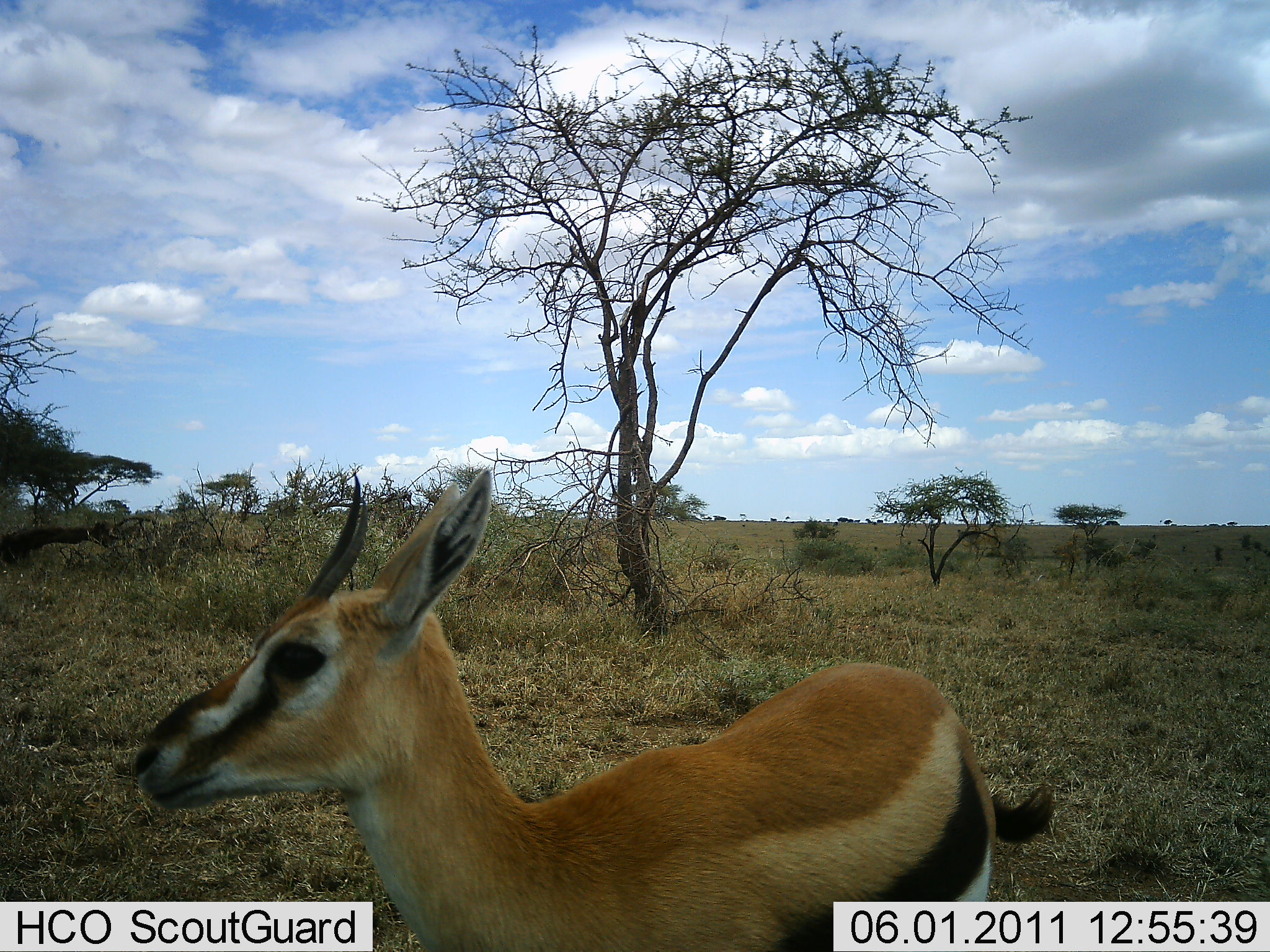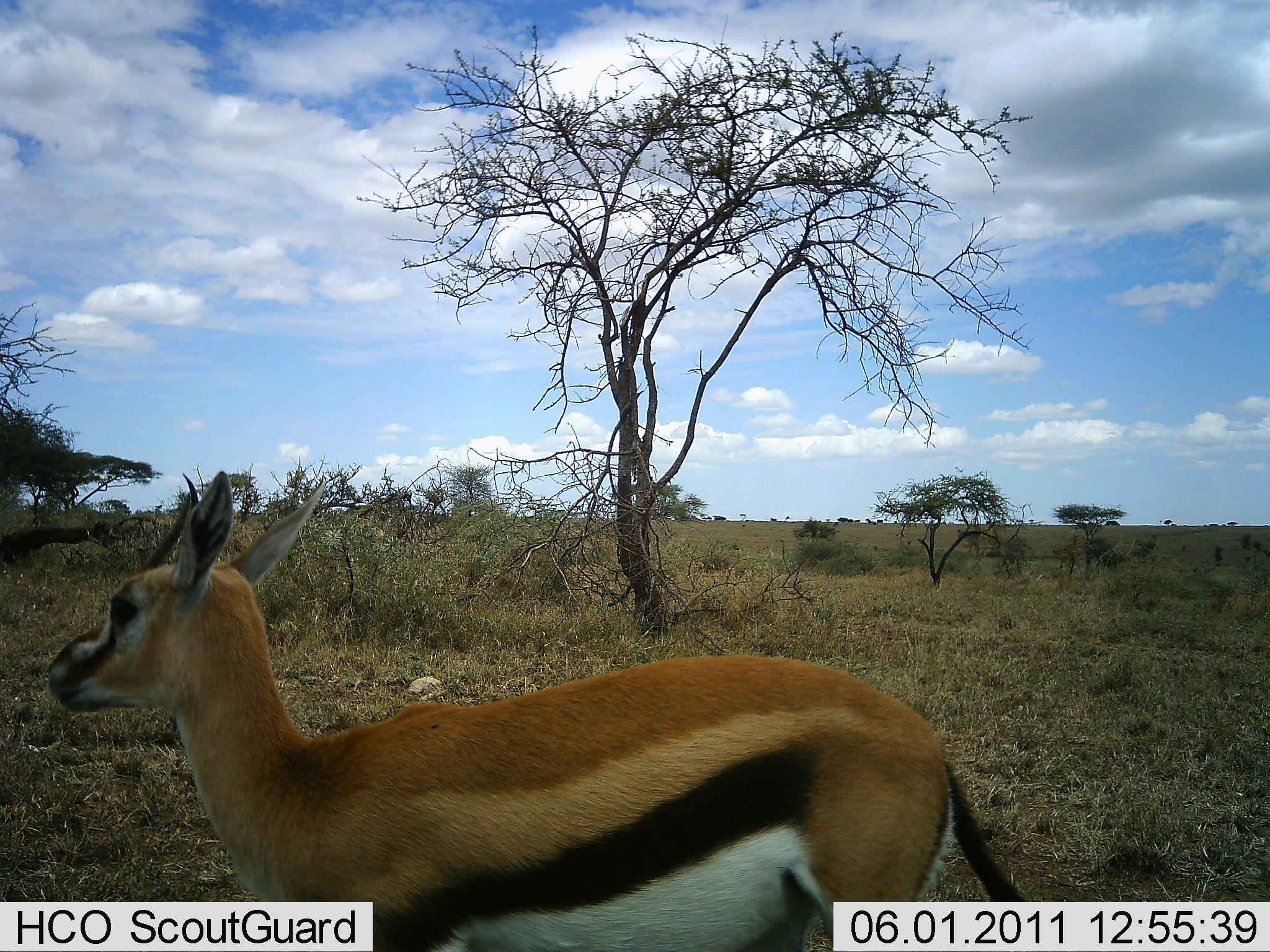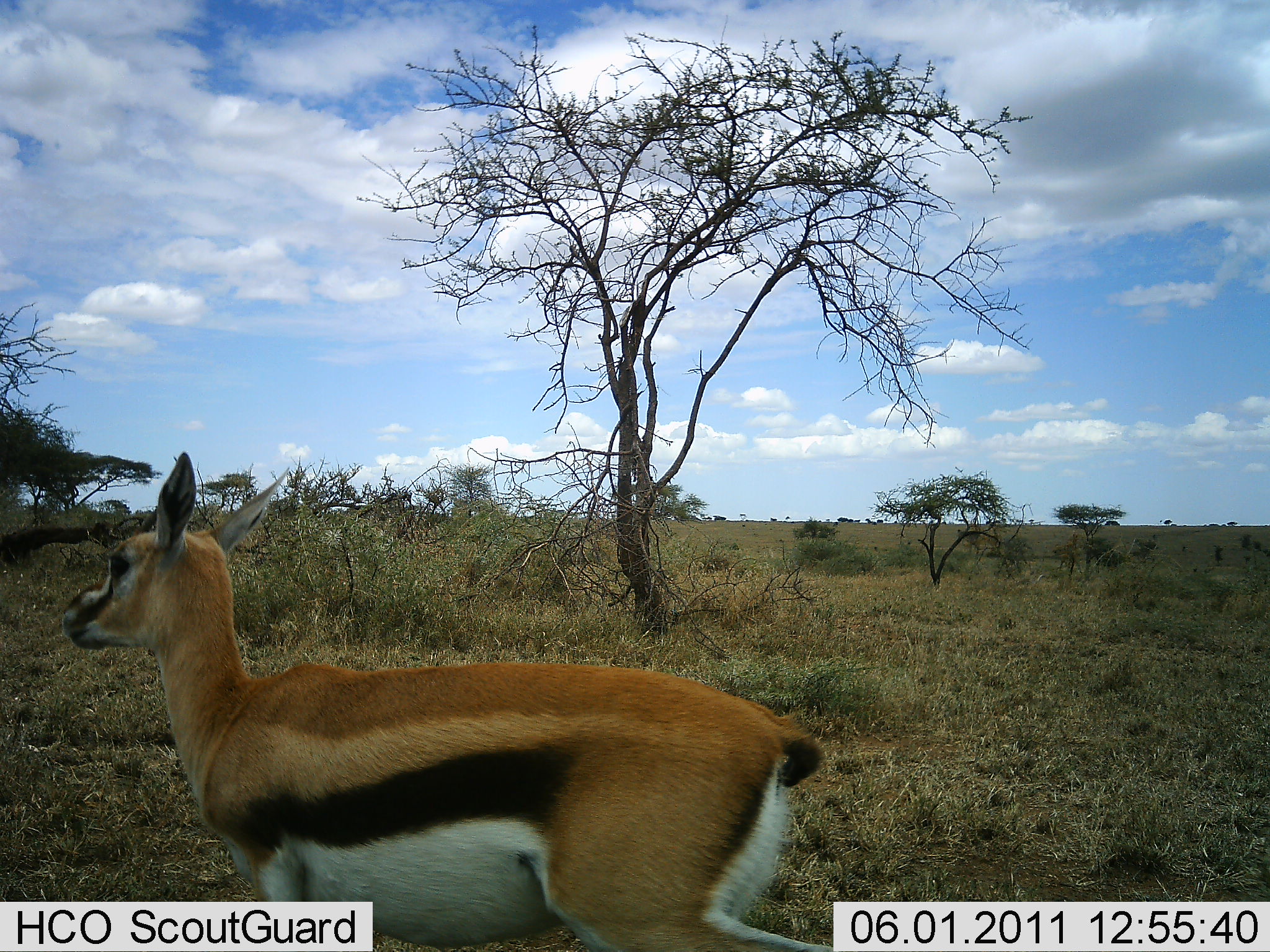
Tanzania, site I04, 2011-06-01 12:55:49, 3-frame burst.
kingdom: Animalia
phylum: Chordata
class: Mammalia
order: Artiodactyla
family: Bovidae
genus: Eudorcas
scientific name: Eudorcas thomsonii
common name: thomson's gazelle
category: gazellethomsons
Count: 1.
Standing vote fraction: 42%.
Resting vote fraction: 0%.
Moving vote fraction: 67%.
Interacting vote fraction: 0%.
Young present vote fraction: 8%.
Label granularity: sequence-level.